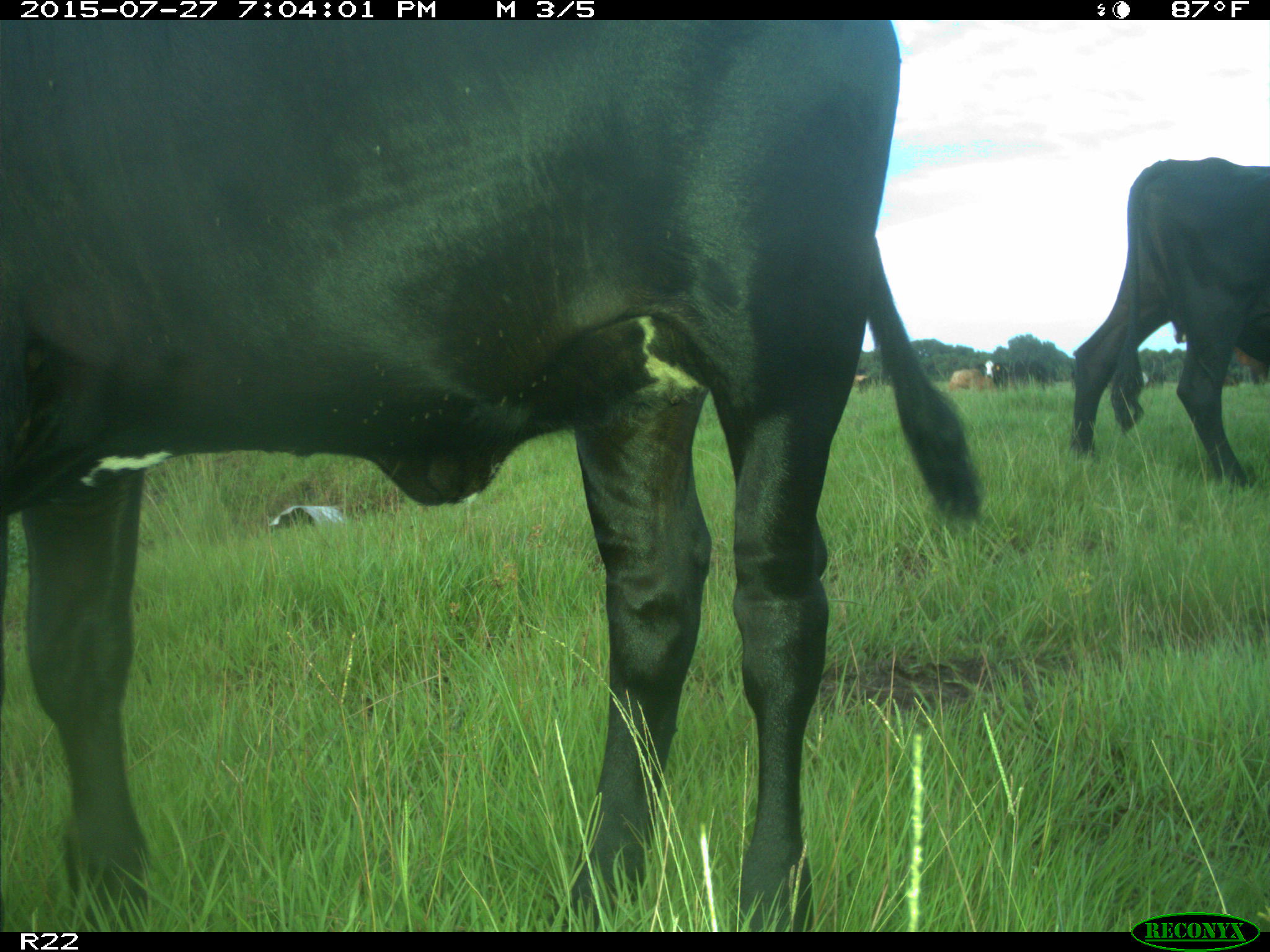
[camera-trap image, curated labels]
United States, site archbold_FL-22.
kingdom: Animalia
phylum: Chordata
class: Mammalia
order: Artiodactyla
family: Bovidae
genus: Bos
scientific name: Bos taurus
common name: domestic cow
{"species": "Bos taurus (domestic cow)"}